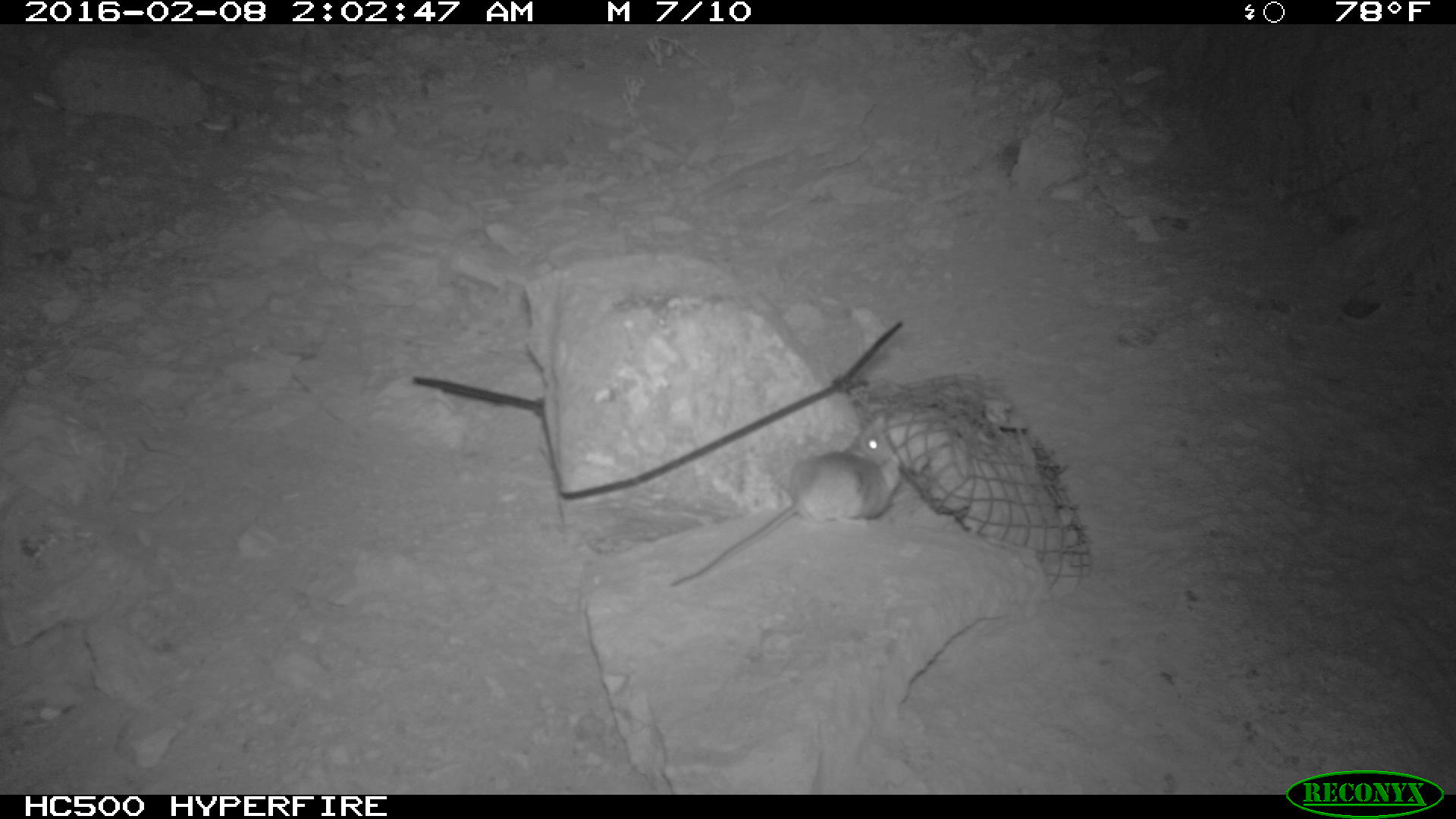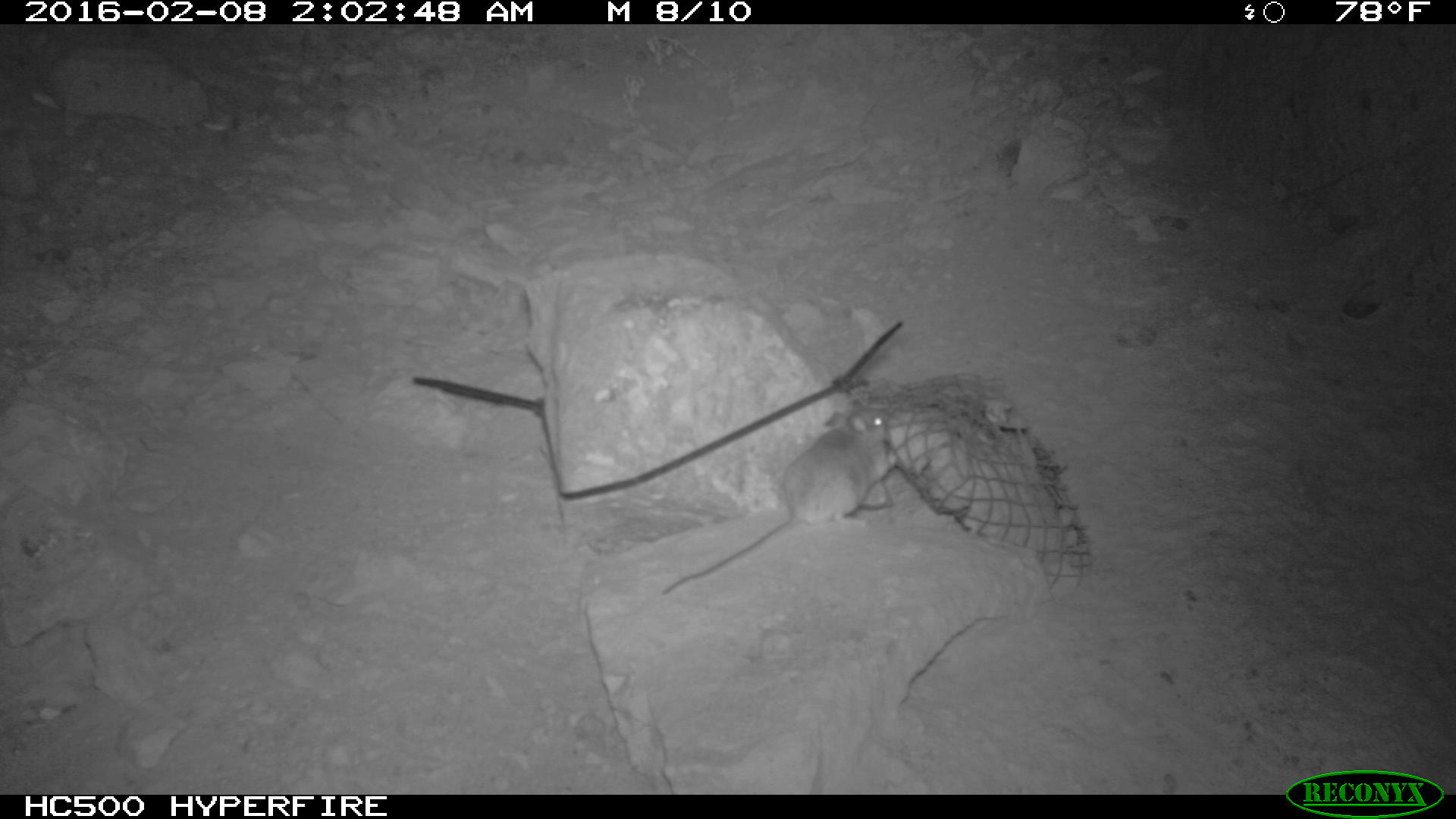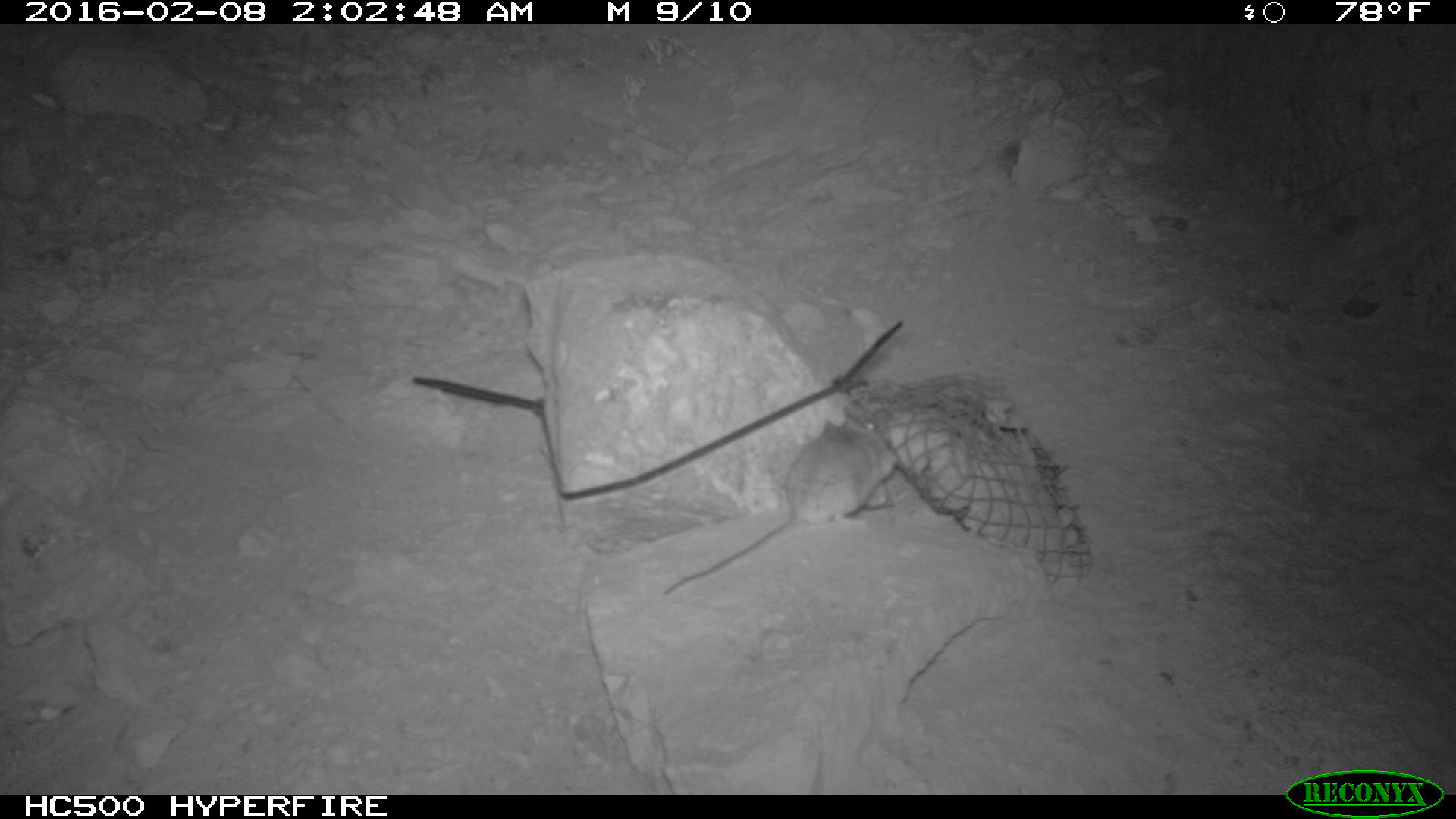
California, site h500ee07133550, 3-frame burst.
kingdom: Animalia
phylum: Chordata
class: Mammalia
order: Rodentia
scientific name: Rodentia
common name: rodent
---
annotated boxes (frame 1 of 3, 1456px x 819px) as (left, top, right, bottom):
rodent: (669, 420, 896, 586)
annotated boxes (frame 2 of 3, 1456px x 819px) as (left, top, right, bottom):
rodent: (660, 403, 899, 598)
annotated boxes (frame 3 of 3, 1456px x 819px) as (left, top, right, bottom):
rodent: (660, 405, 897, 598)